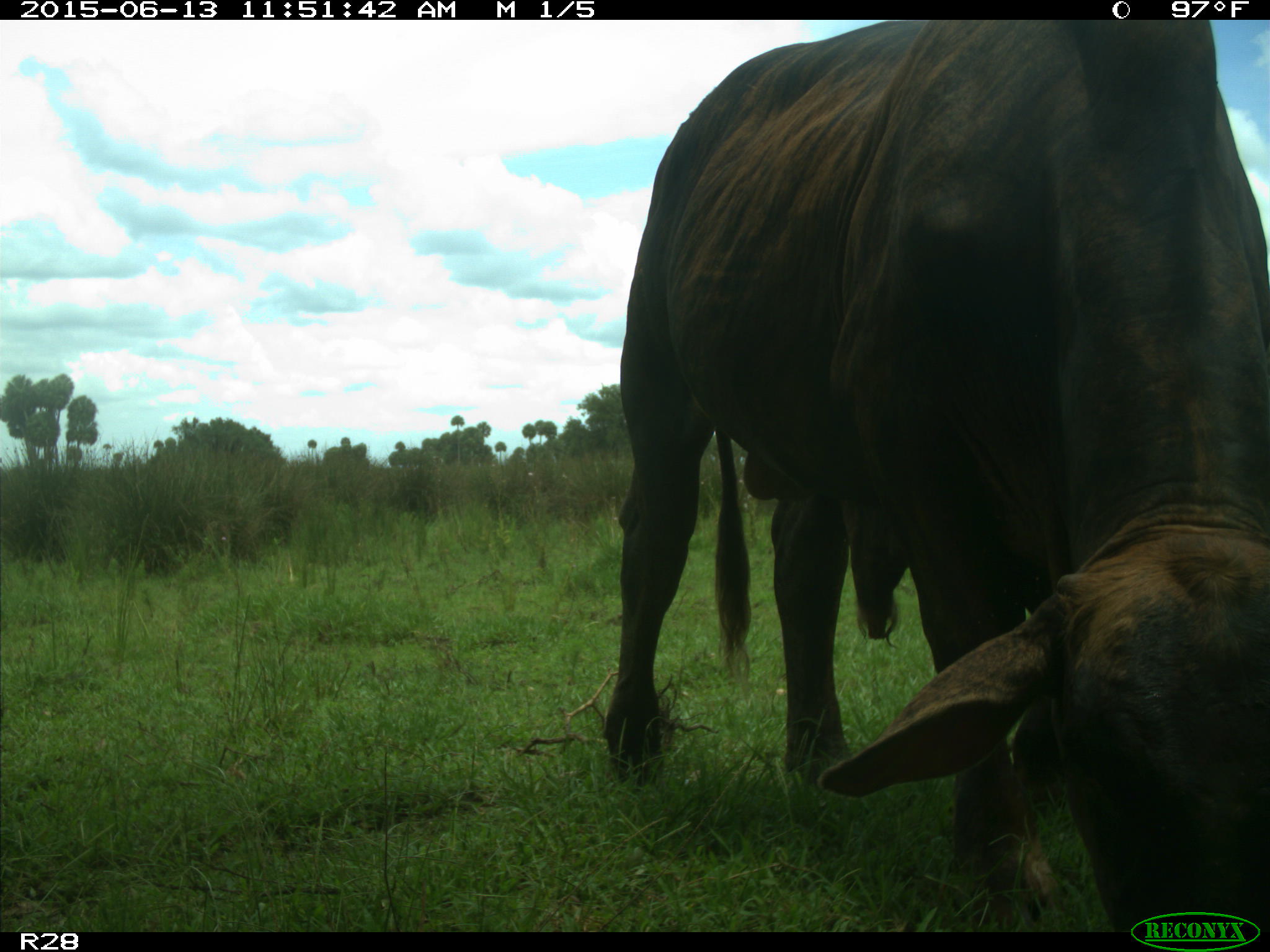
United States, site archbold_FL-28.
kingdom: Animalia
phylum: Chordata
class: Mammalia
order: Artiodactyla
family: Bovidae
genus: Bos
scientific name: Bos taurus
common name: domestic cow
Bos taurus (domestic cow).